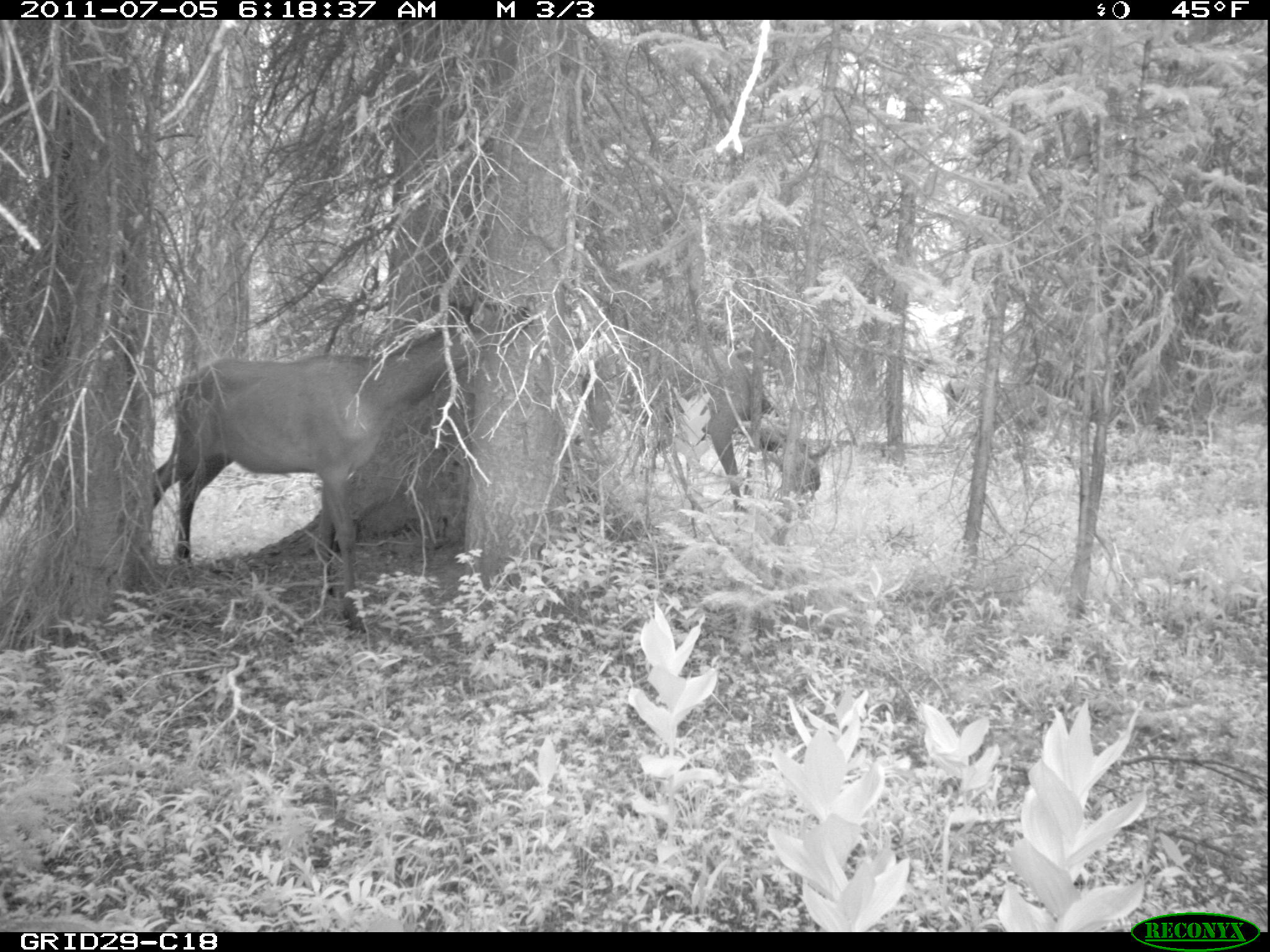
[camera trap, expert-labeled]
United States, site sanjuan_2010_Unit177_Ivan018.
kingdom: Animalia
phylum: Chordata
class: Mammalia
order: Artiodactyla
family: Cervidae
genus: Cervus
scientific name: Cervus elaphus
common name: red deer